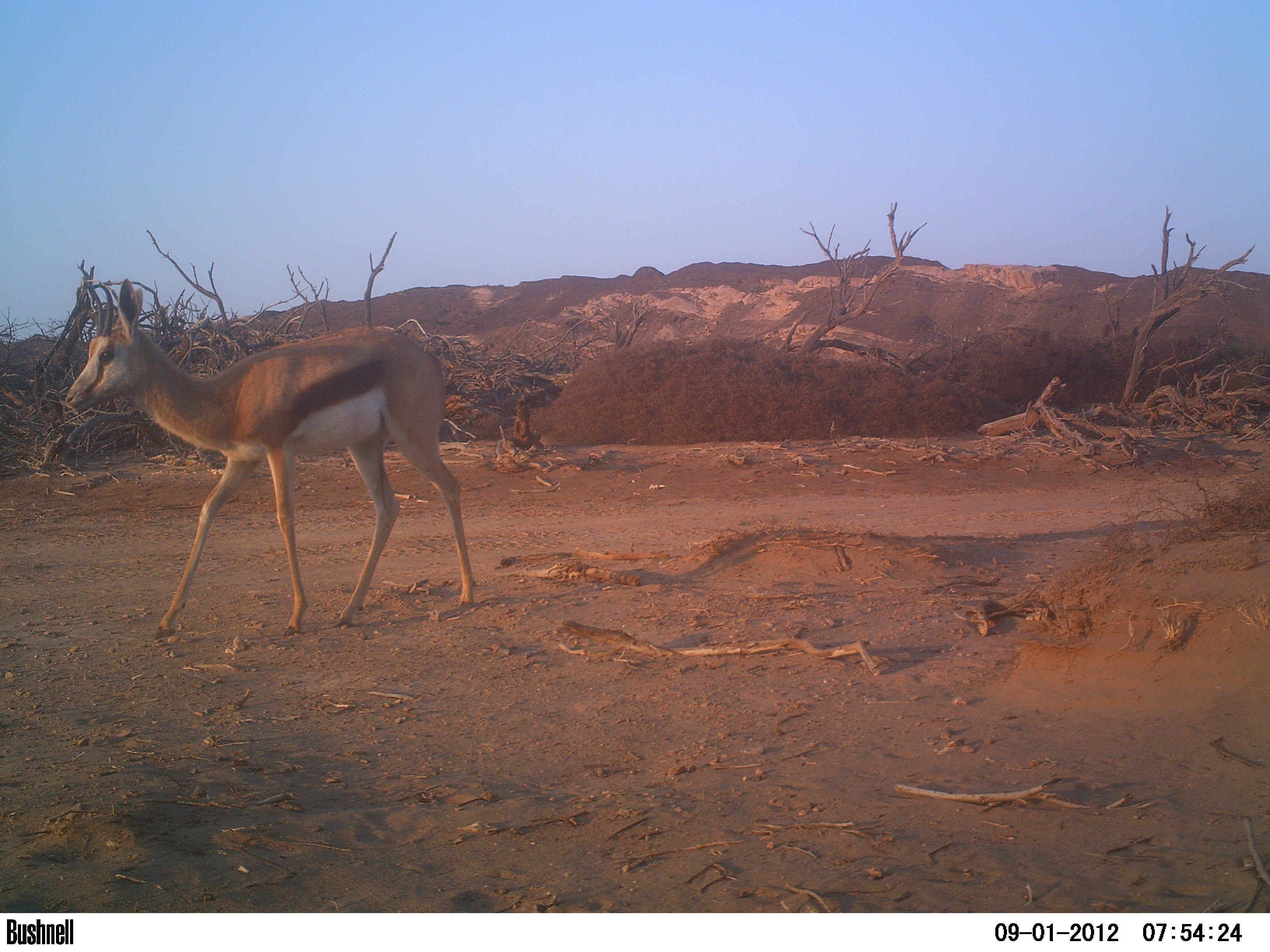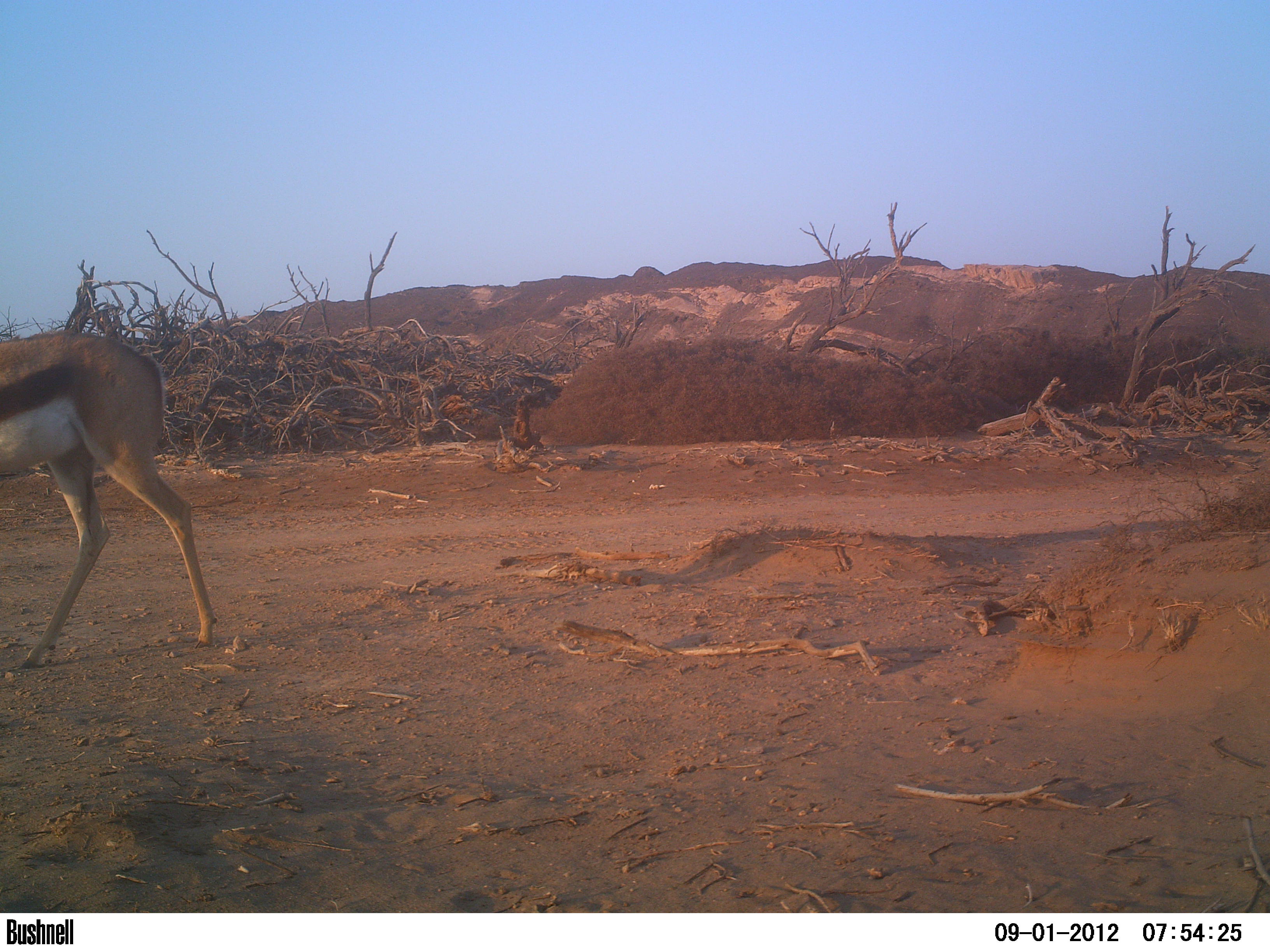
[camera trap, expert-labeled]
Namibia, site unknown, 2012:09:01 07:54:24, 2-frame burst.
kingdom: Animalia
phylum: Chordata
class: Mammalia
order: Artiodactyla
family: Bovidae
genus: Antidorcas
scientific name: Antidorcas marsupialis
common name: springbok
Antidorcas marsupialis (springbok).